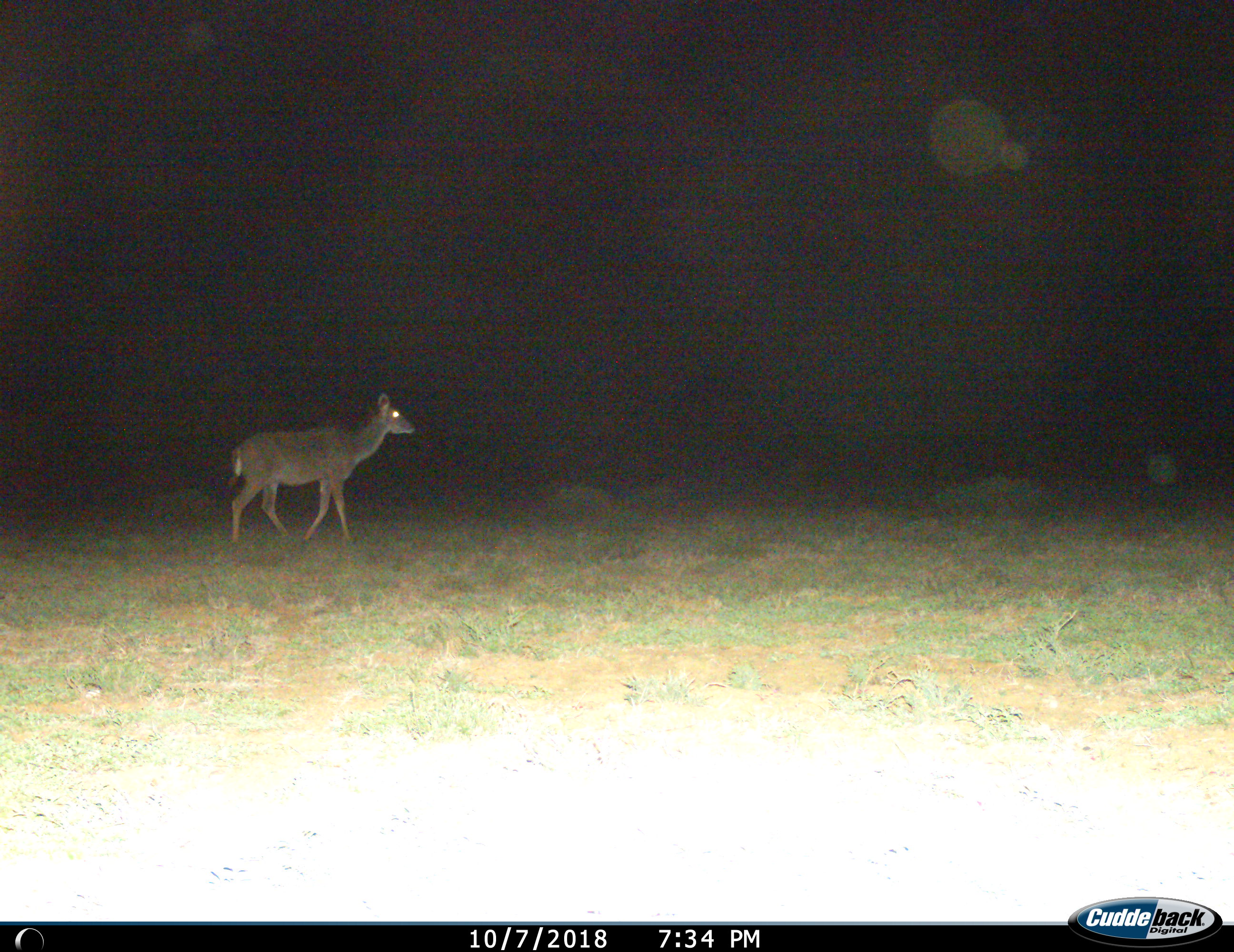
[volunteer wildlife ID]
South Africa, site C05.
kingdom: Animalia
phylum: Chordata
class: Mammalia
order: Artiodactyla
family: Bovidae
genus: Tragelaphus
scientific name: Tragelaphus strepsiceros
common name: greater kudu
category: kudu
Kudu (greater kudu) (Tragelaphus strepsiceros), count 1. Behavior (volunteer vote fractions): standing 0%, resting 0%, moving 100%, interacting 0%. Young present (vote fraction): 0%. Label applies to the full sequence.